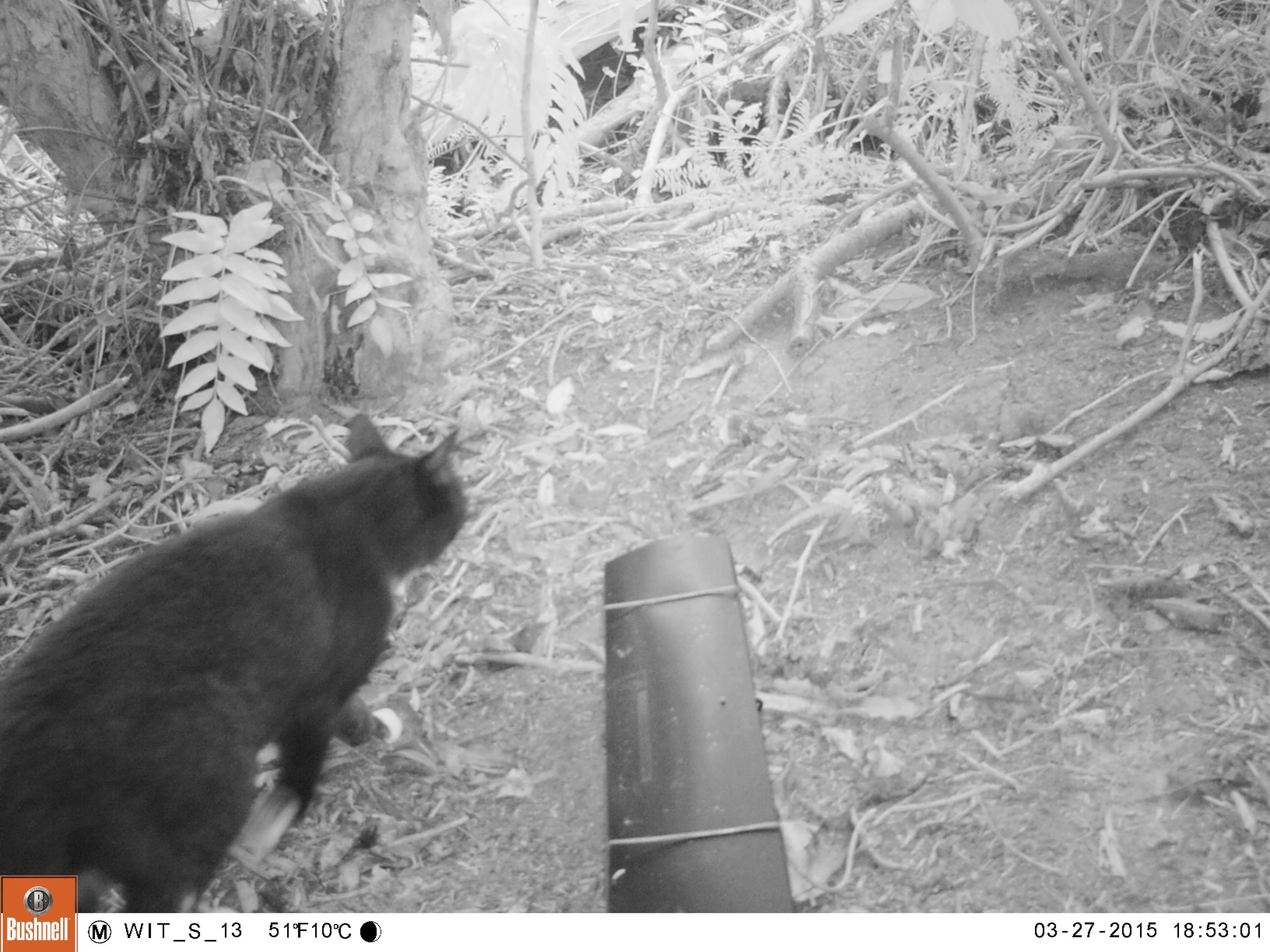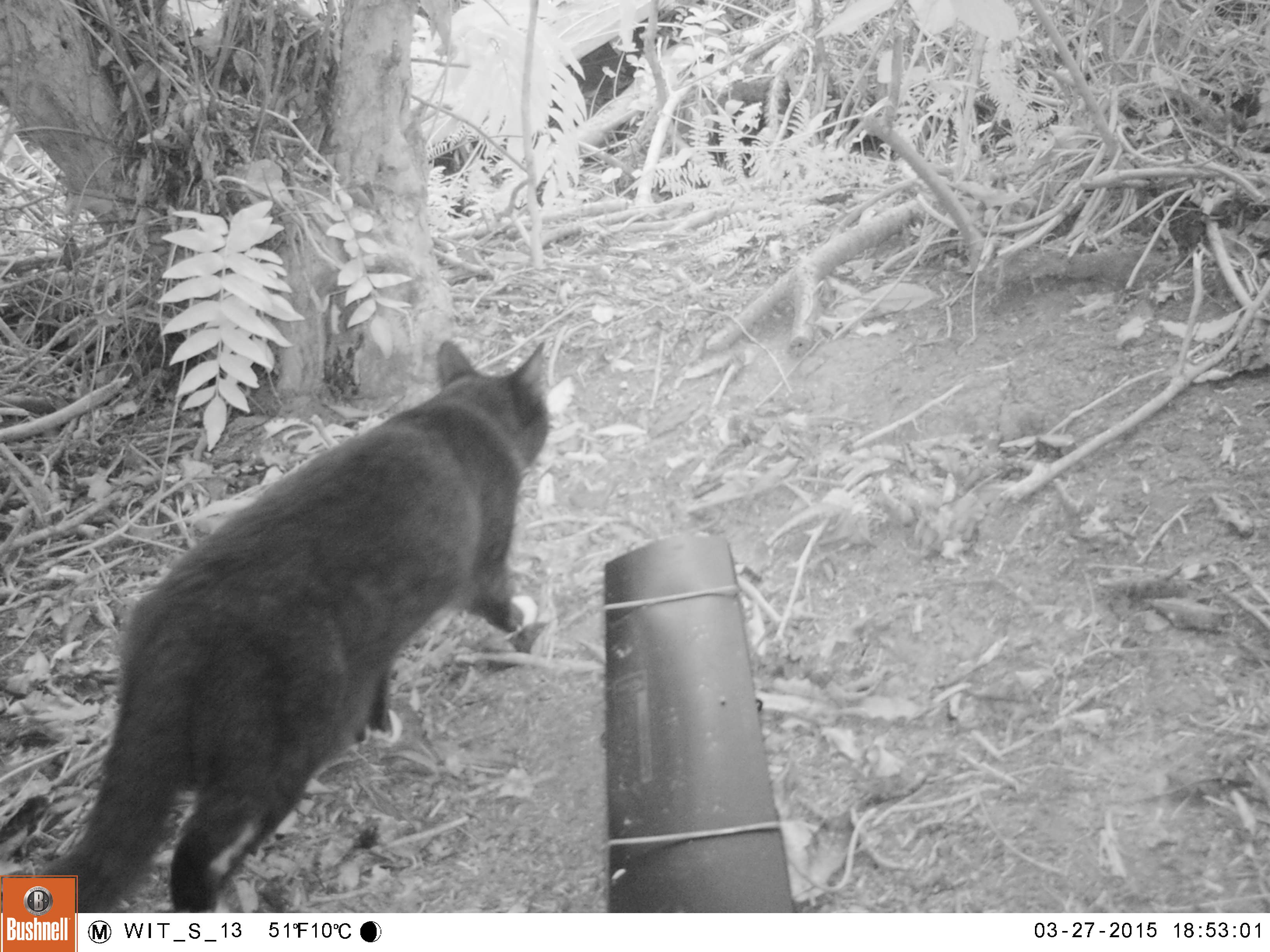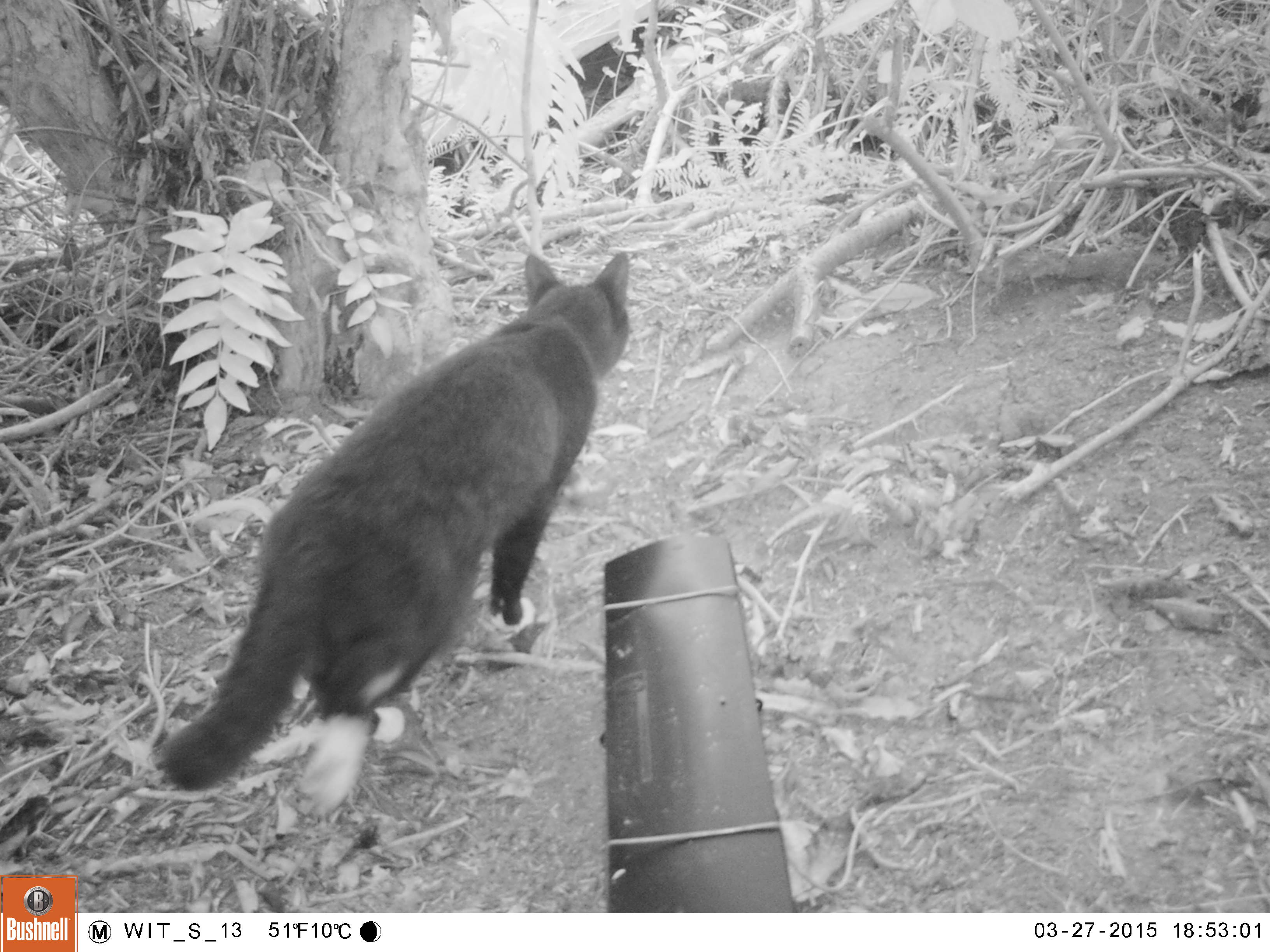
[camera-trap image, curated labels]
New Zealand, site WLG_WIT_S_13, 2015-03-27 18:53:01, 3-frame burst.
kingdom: Animalia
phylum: Chordata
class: Mammalia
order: Carnivora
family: Felidae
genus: Felis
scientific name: Felis catus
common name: domestic cat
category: cat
Cat (domestic cat) (Felis catus).